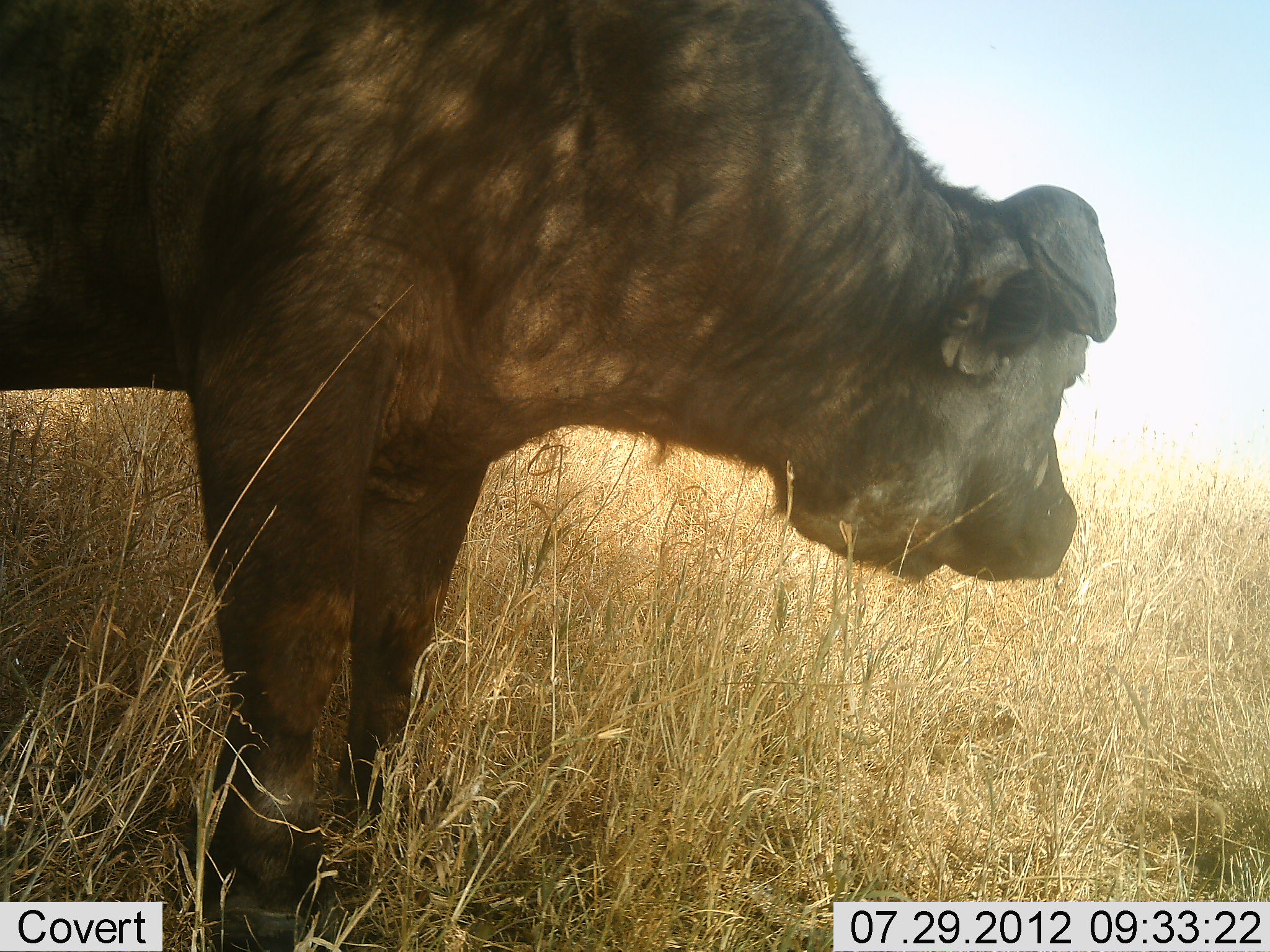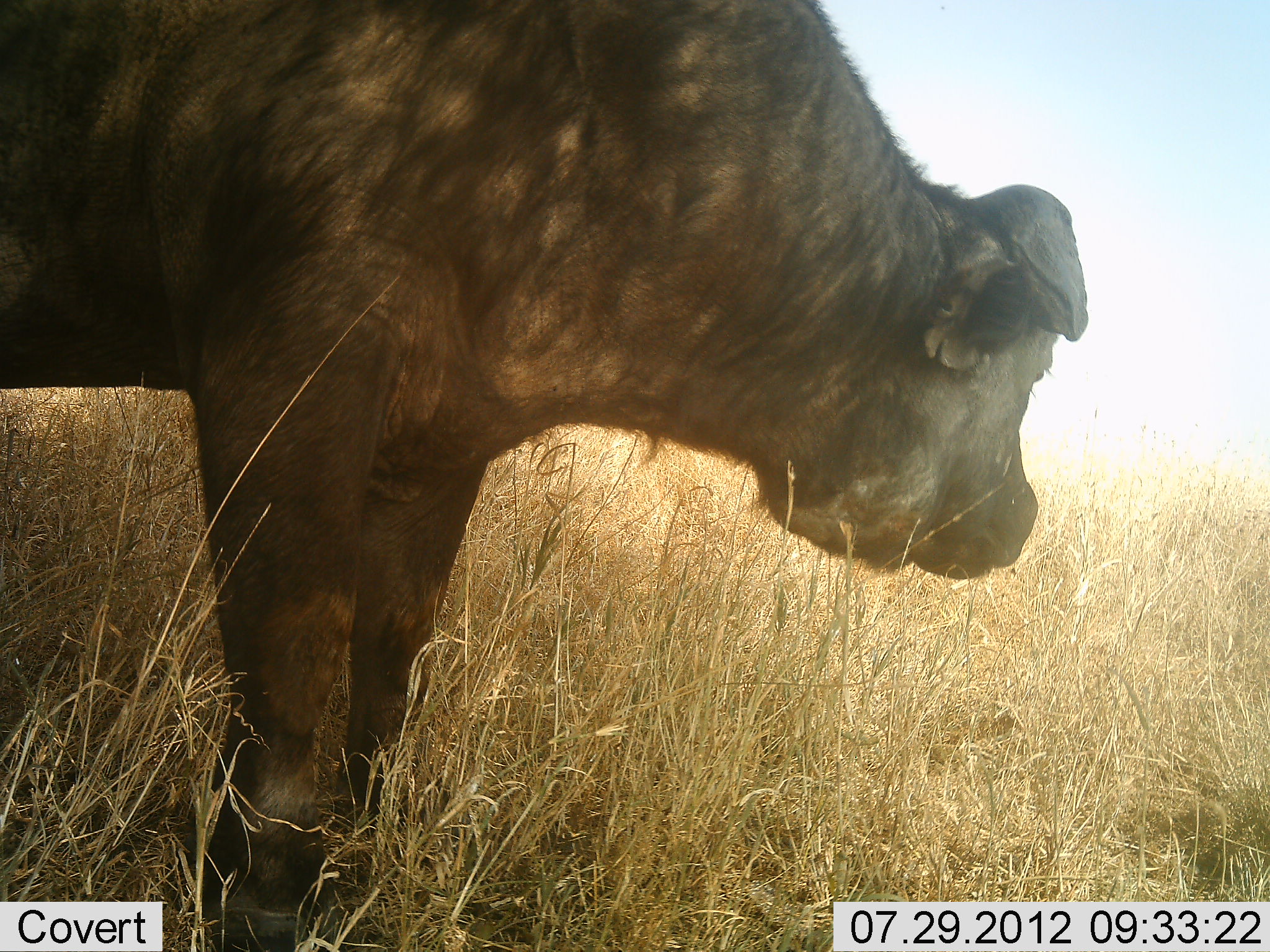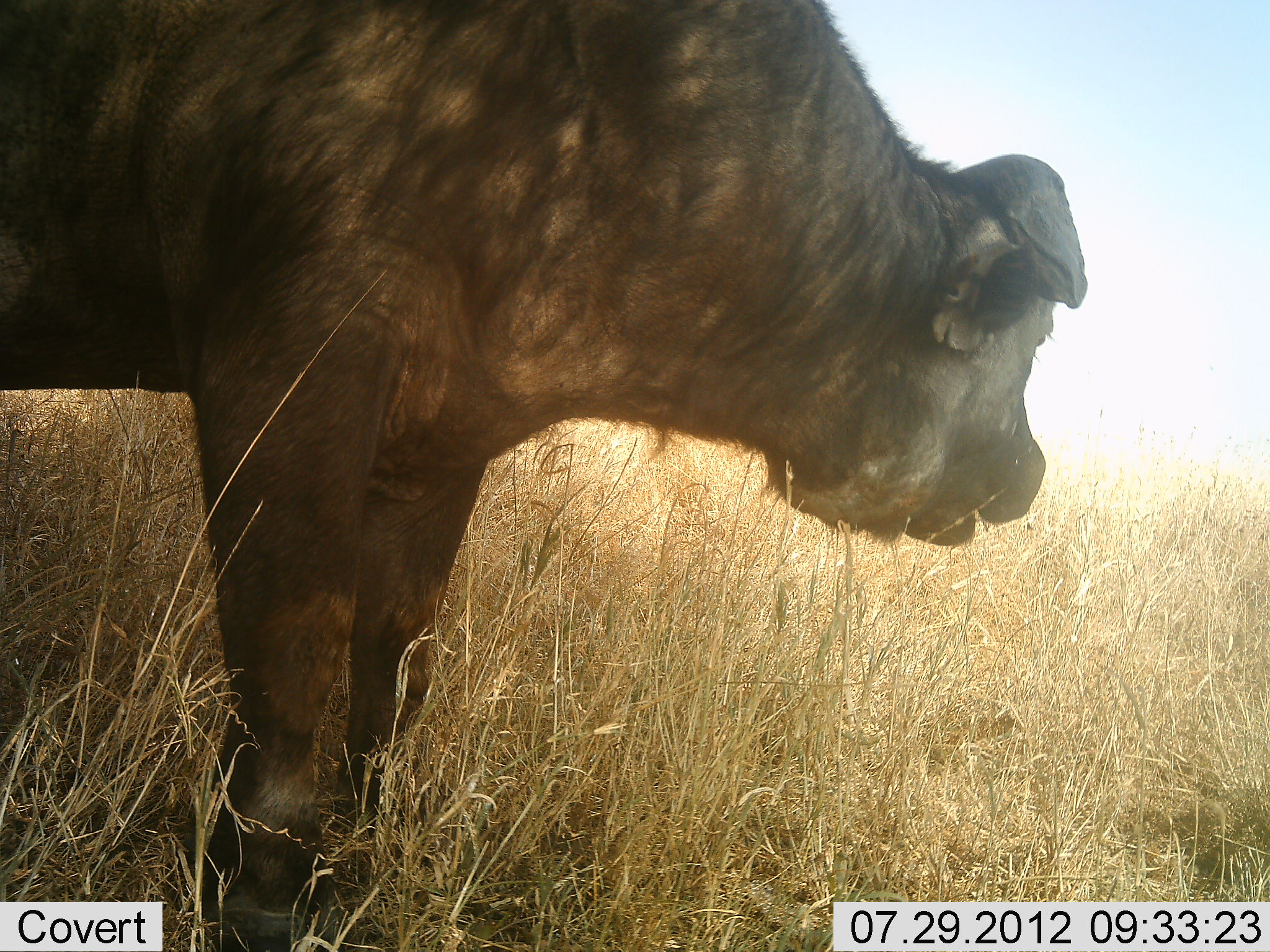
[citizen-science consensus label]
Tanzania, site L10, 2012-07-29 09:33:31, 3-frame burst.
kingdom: Animalia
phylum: Chordata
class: Mammalia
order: Artiodactyla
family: Bovidae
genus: Syncerus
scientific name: Syncerus caffer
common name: cape buffalo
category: buffalo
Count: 1.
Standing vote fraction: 100%.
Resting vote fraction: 0%.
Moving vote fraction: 0%.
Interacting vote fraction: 0%.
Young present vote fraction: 10%.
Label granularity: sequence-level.